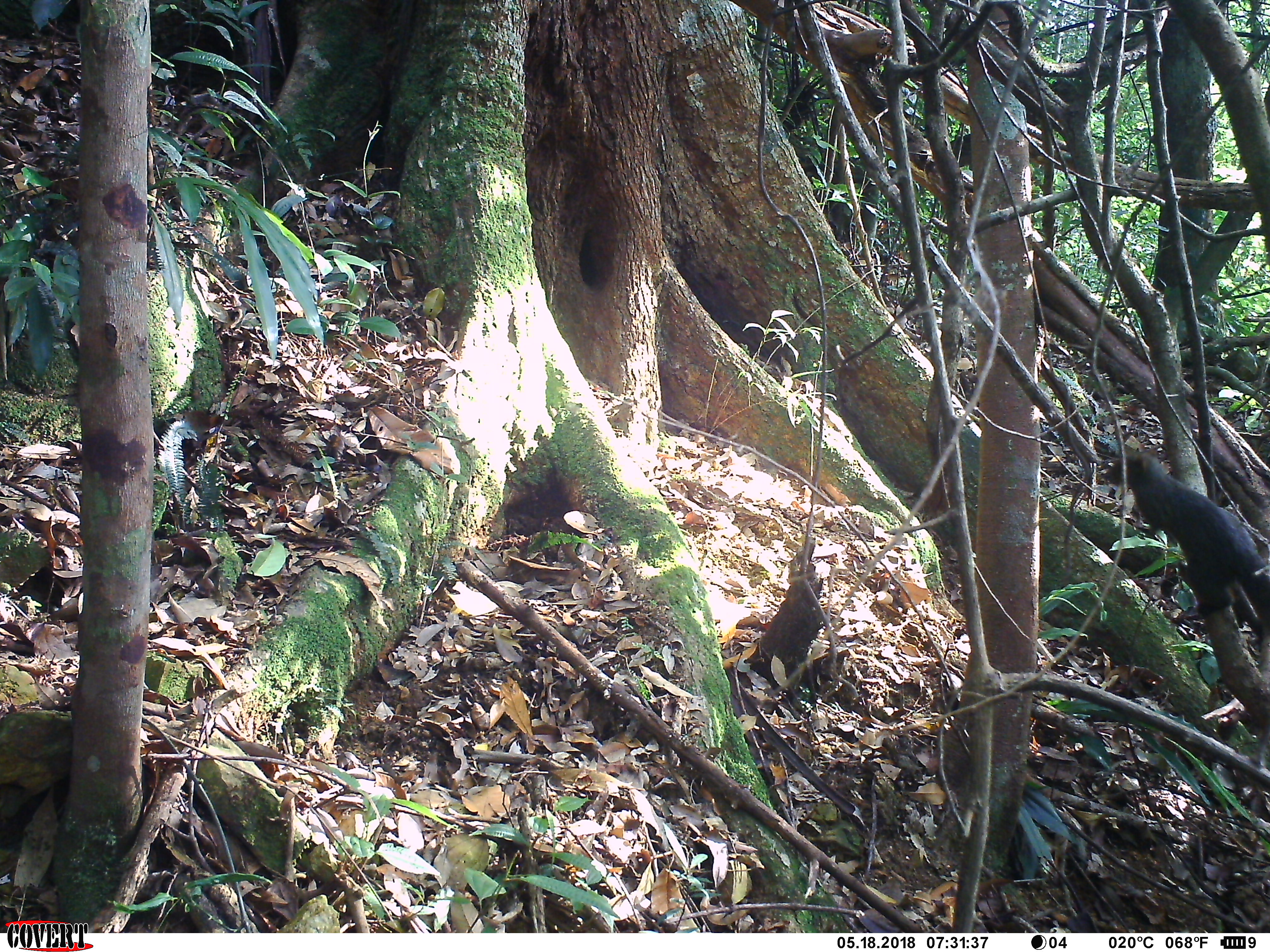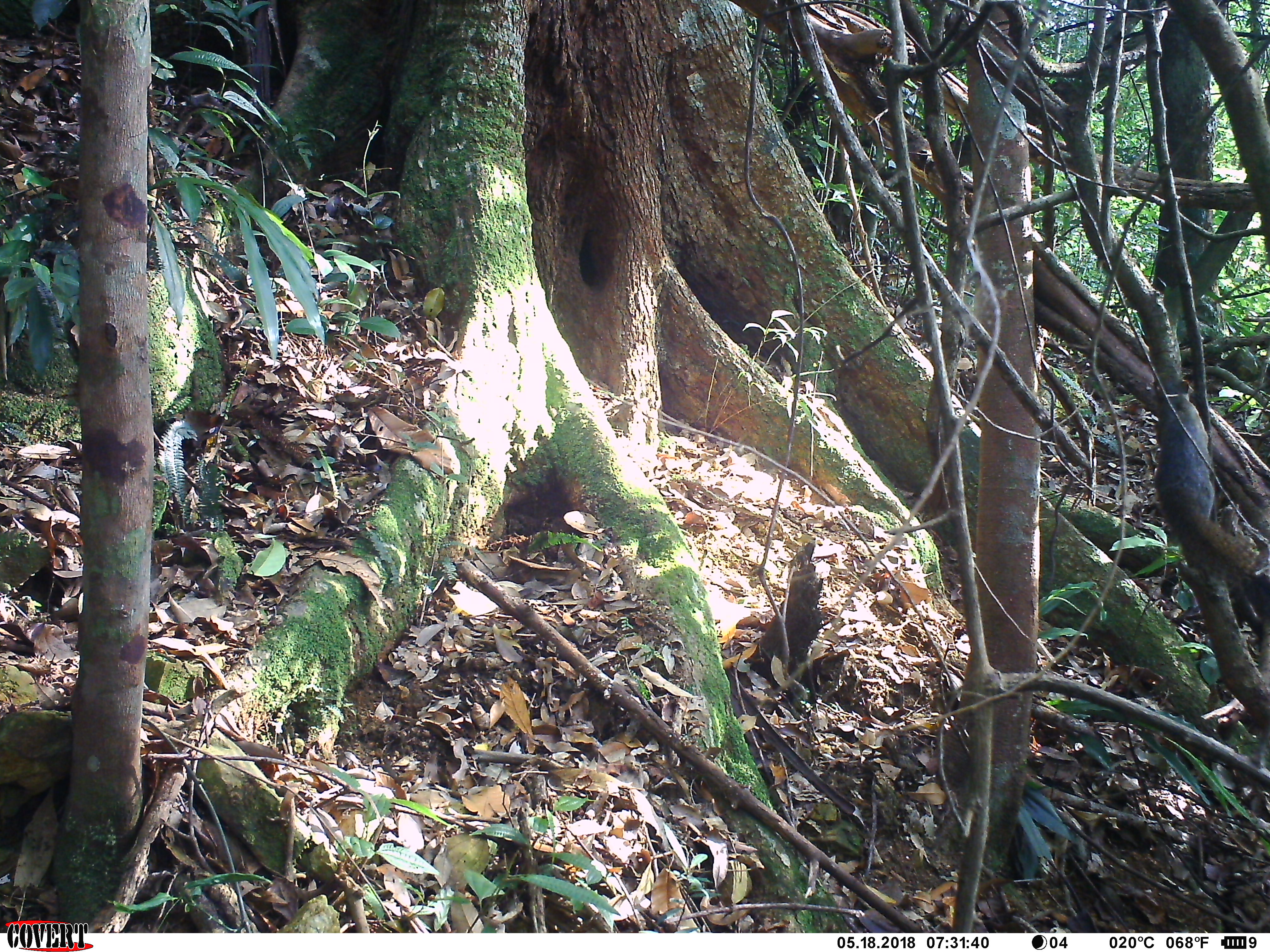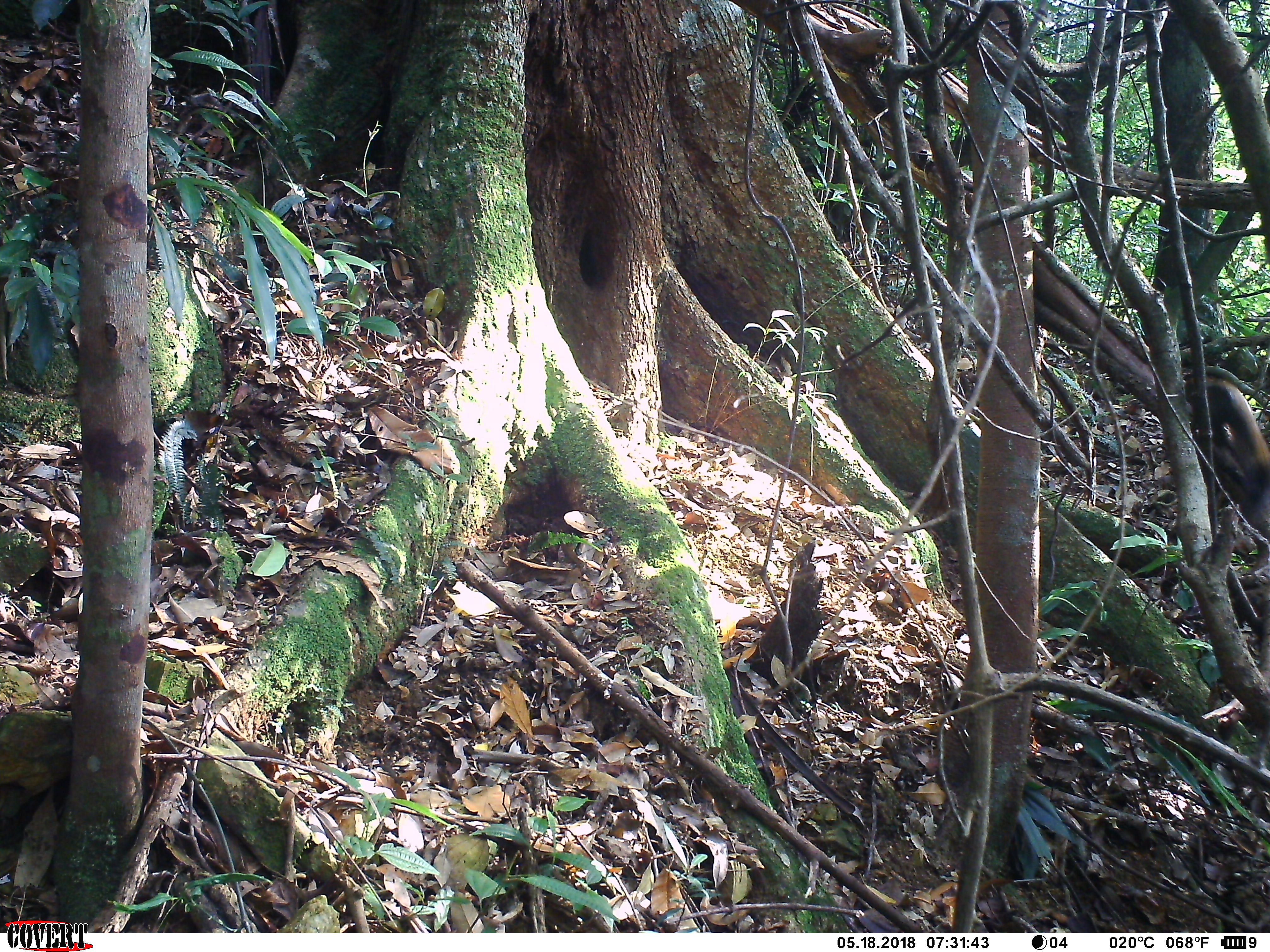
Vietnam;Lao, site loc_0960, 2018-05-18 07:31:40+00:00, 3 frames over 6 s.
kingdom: Animalia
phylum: Chordata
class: Mammalia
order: Rodentia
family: Sciuridae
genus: Sciurus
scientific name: Sciurus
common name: squirrel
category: unidentified squirrel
Unidentified squirrel (squirrel) (Sciurus). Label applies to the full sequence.